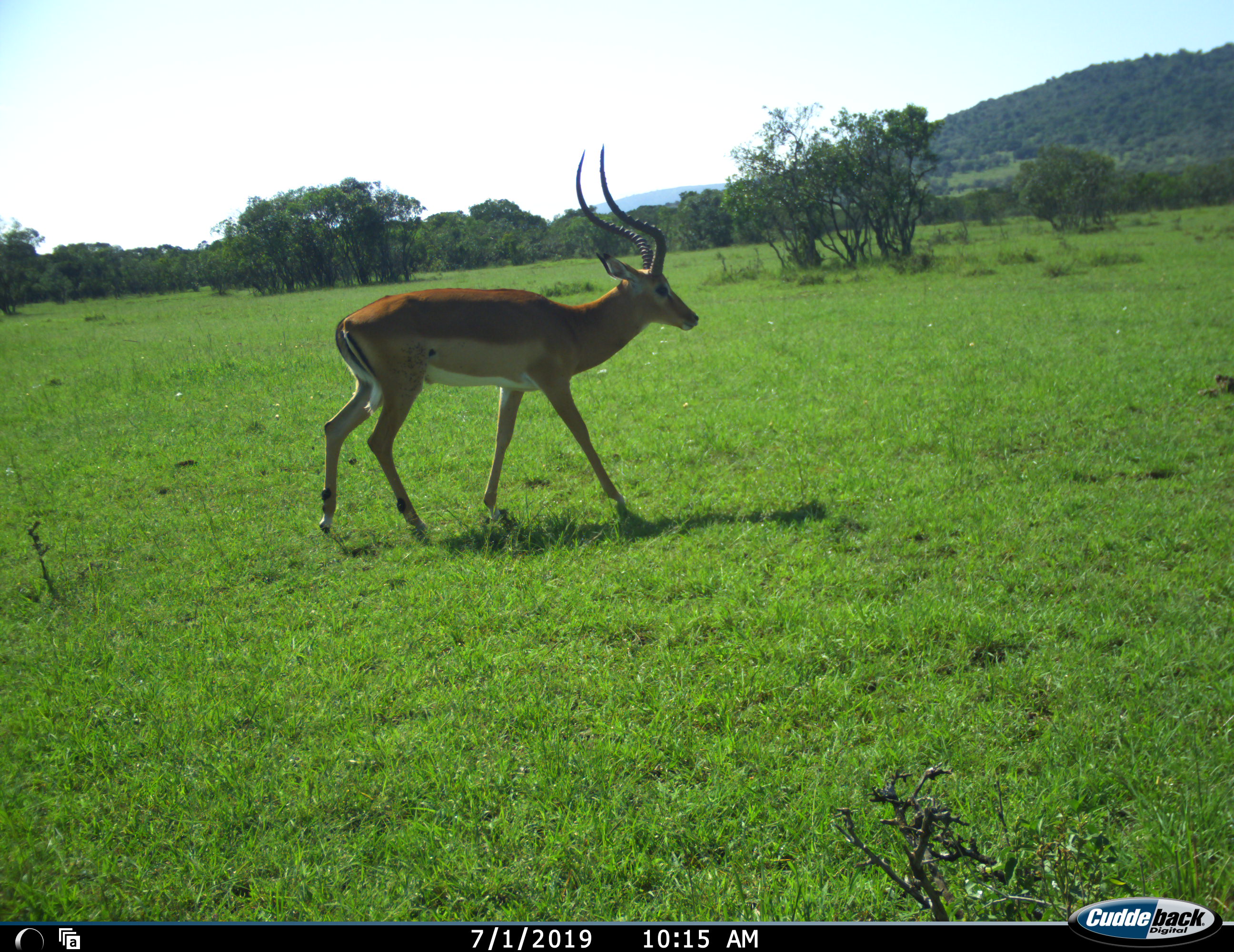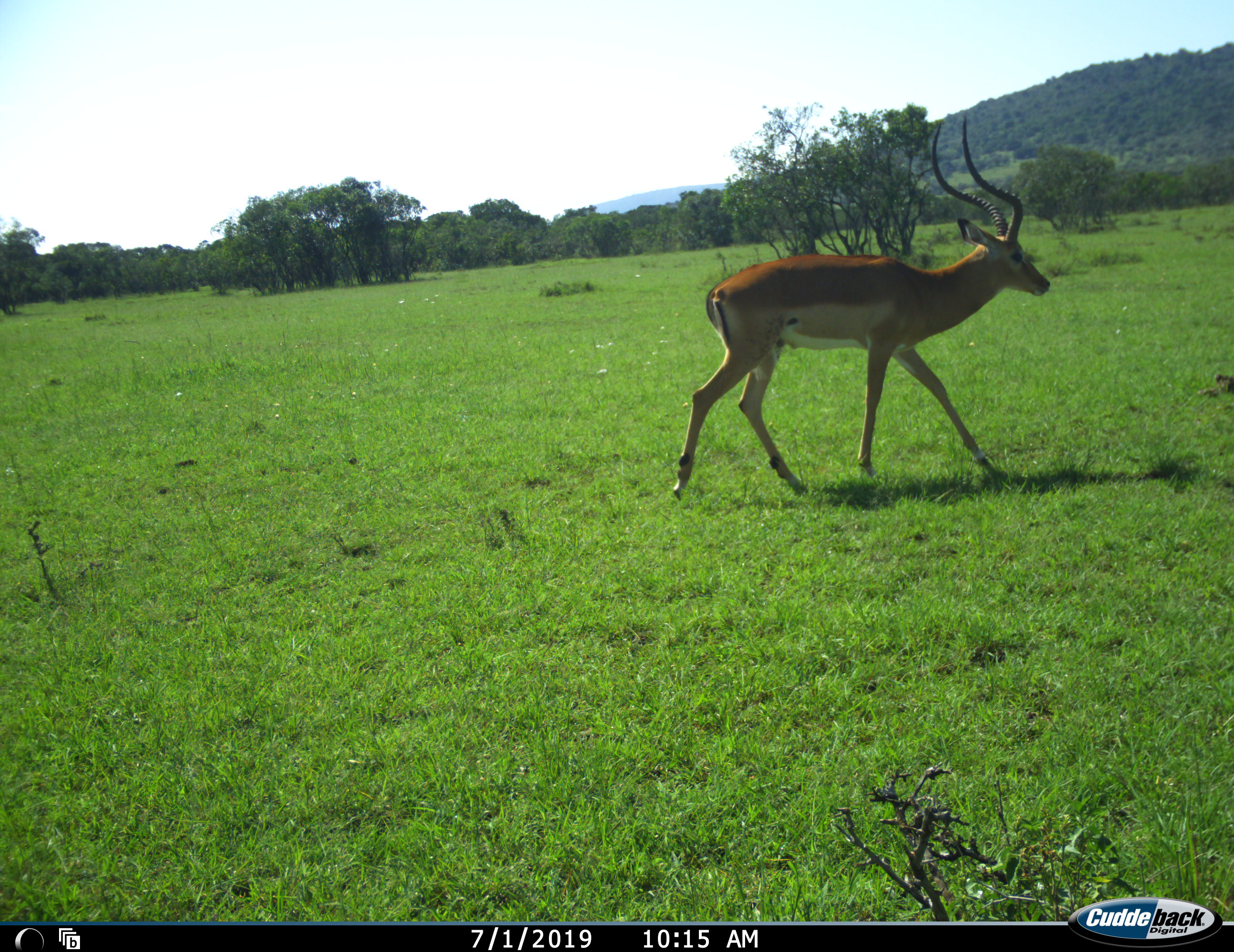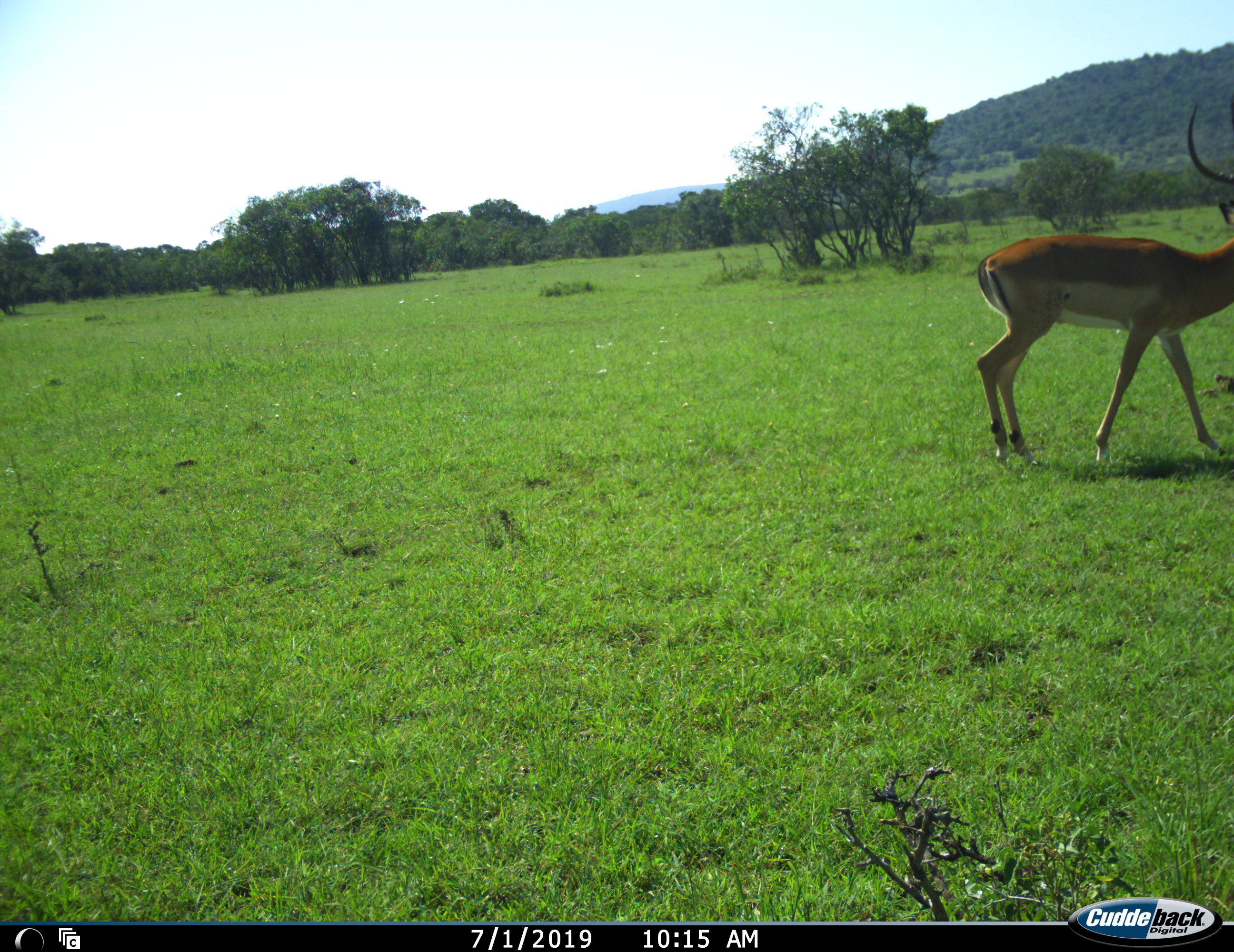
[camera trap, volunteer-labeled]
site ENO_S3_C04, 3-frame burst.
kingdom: Animalia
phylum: Chordata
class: Mammalia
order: Artiodactyla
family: Bovidae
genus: Aepyceros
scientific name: Aepyceros melampus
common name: impala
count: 1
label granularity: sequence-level